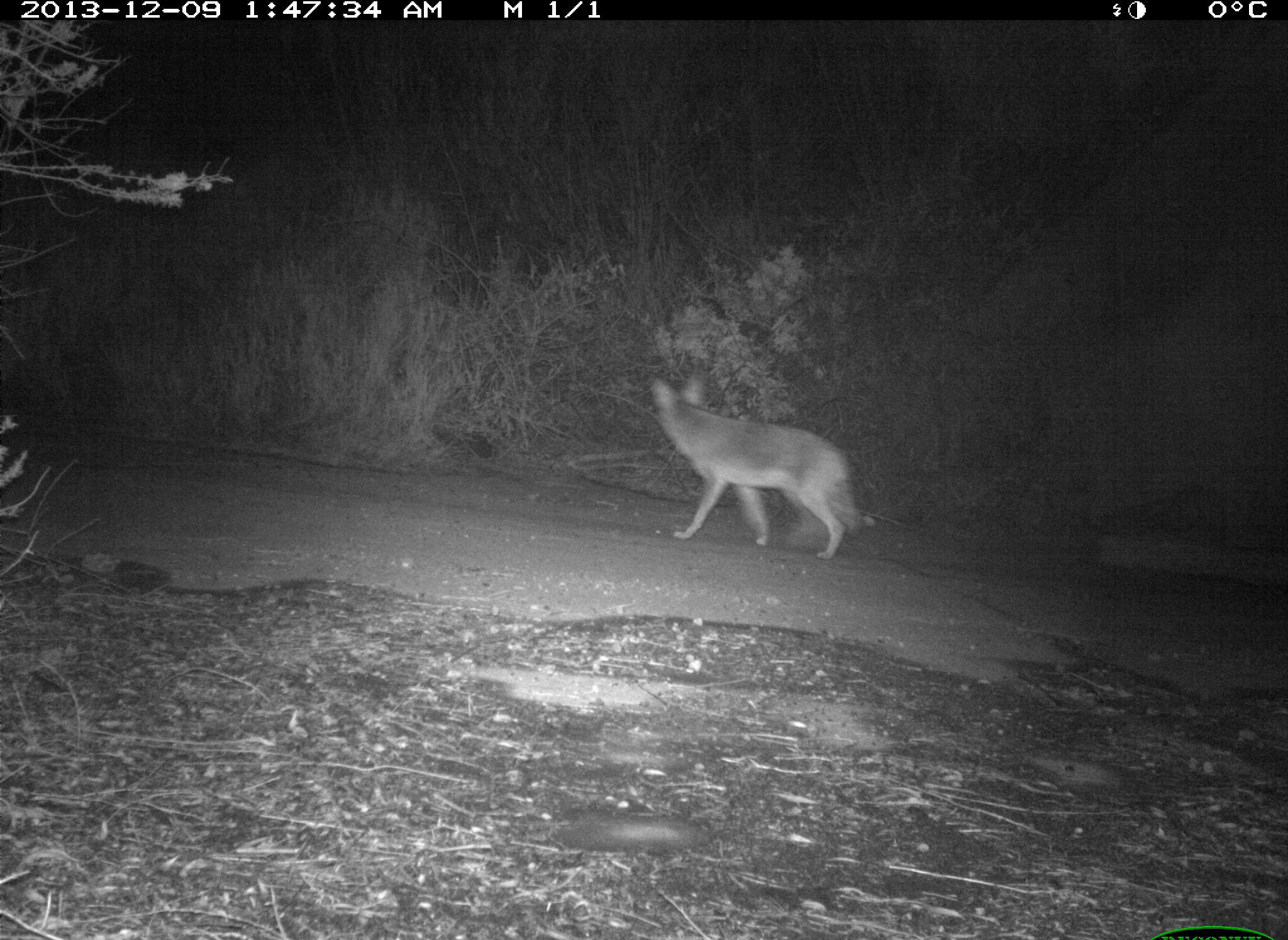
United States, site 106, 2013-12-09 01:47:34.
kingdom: Animalia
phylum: Chordata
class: Mammalia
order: Carnivora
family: Canidae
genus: Canis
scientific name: Canis latrans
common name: coyote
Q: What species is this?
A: Coyote (Canis latrans).